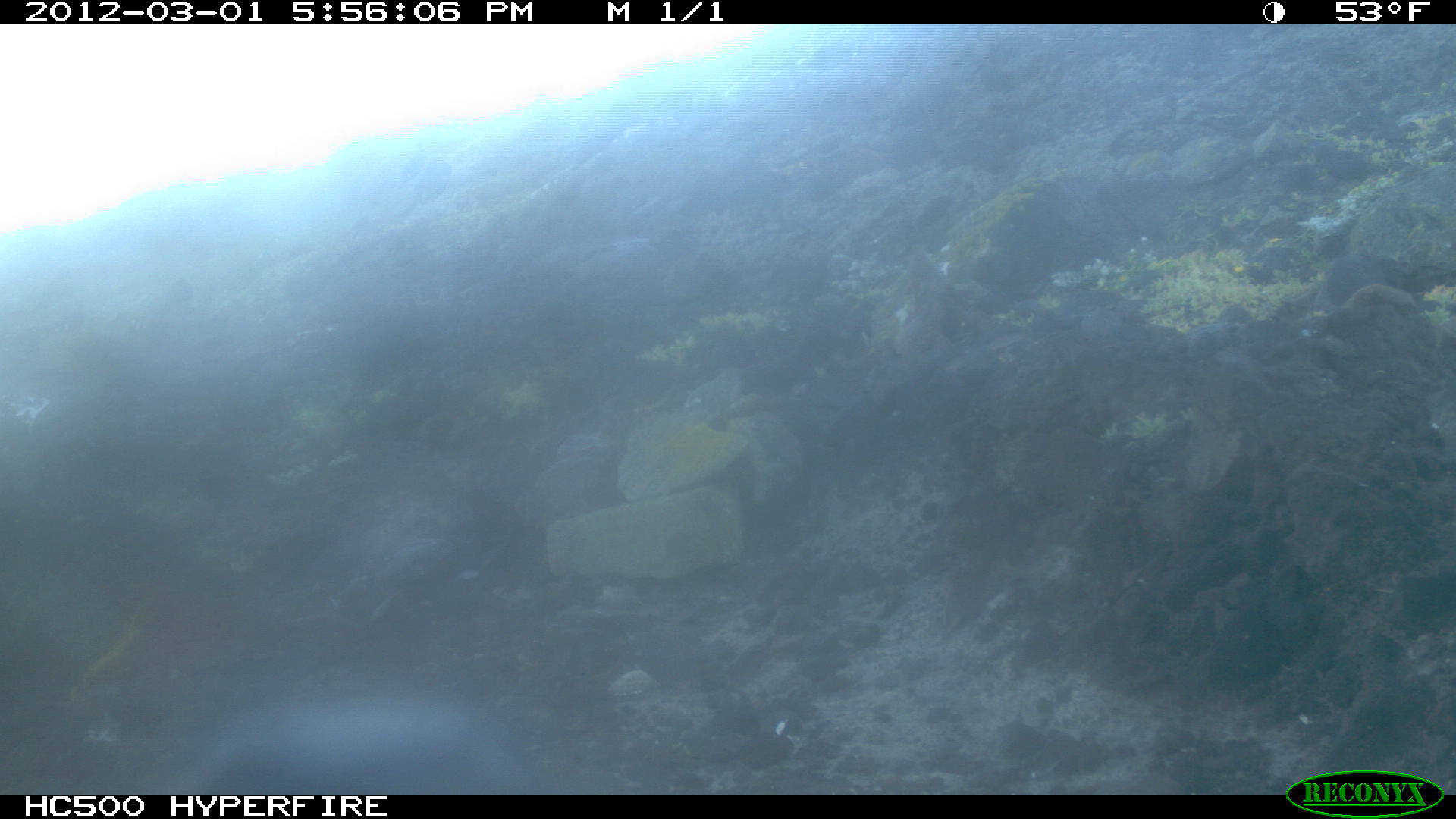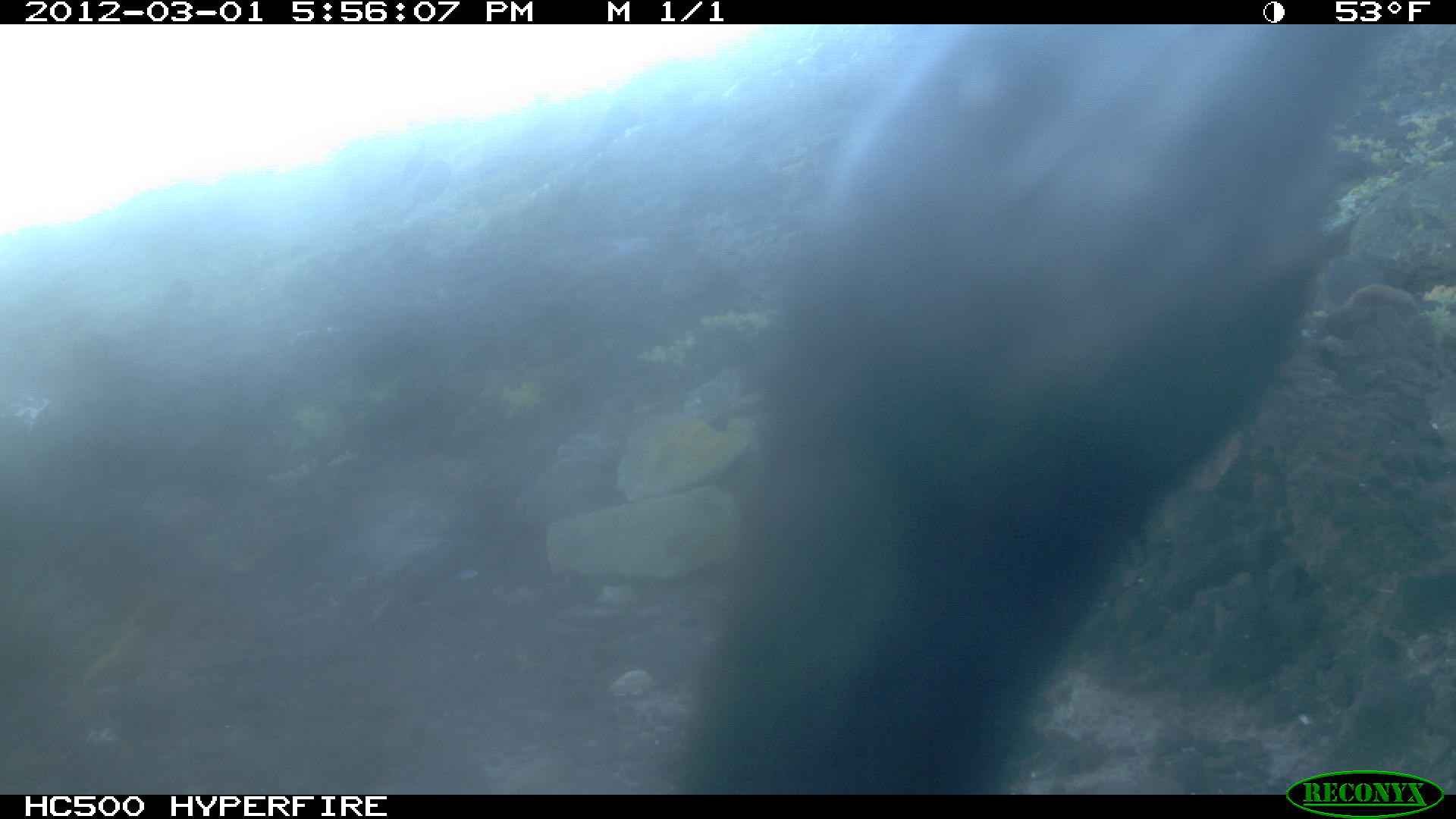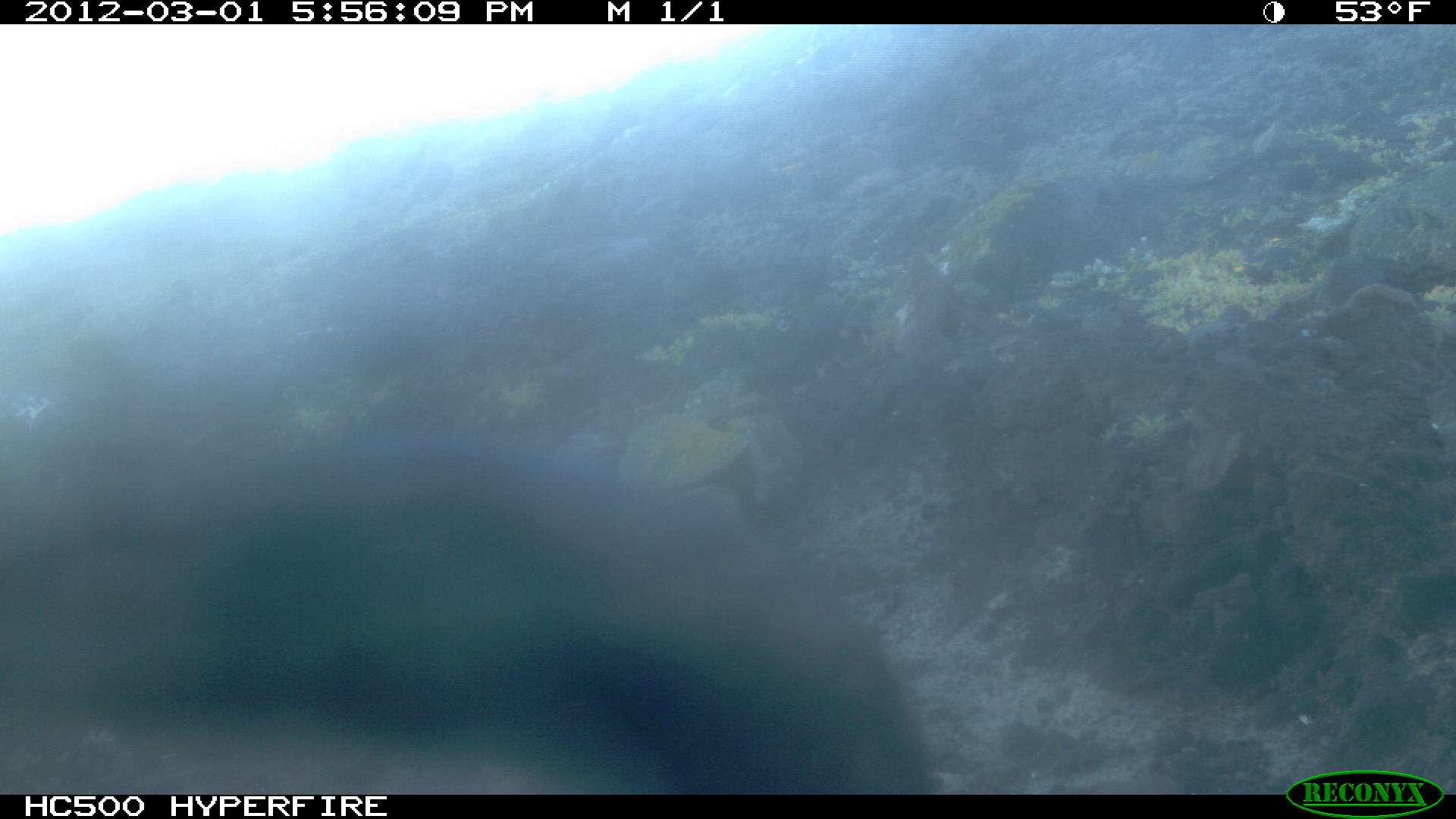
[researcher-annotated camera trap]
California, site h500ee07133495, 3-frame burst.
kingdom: Animalia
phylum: Chordata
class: Aves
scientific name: Aves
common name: bird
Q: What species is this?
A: Bird (Aves).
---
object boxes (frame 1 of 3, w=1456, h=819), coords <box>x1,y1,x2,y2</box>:
bird: <box>138,684,532,792</box>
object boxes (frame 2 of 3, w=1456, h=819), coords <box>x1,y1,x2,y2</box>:
bird: <box>681,25,1364,793</box>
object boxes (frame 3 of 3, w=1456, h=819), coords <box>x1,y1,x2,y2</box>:
bird: <box>0,473,937,792</box>